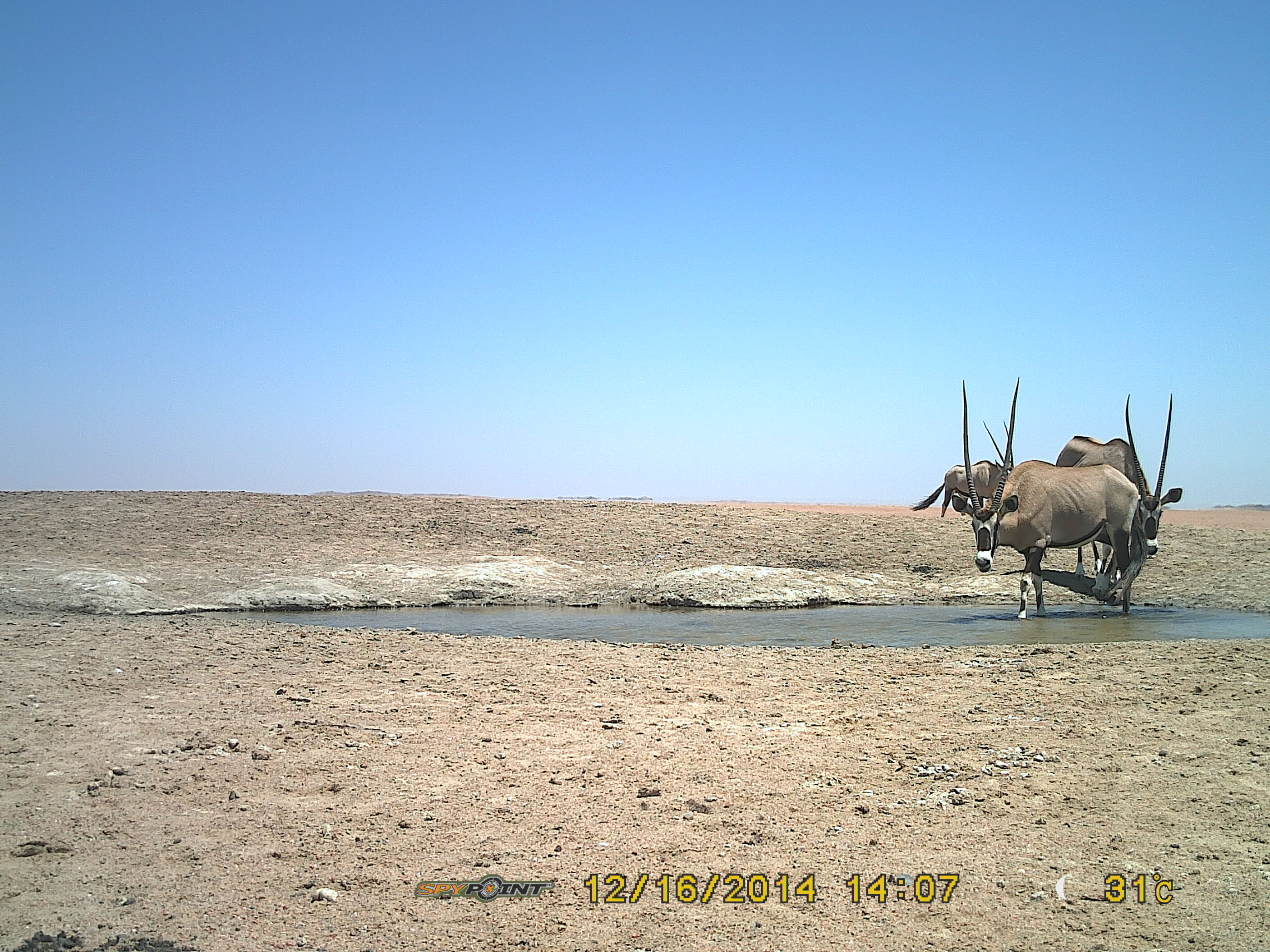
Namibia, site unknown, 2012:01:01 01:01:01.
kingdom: Animalia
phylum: Chordata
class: Mammalia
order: Artiodactyla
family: Bovidae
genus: Oryx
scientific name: Oryx gazella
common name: gemsbok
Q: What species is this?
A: Oryx gazella (gemsbok).